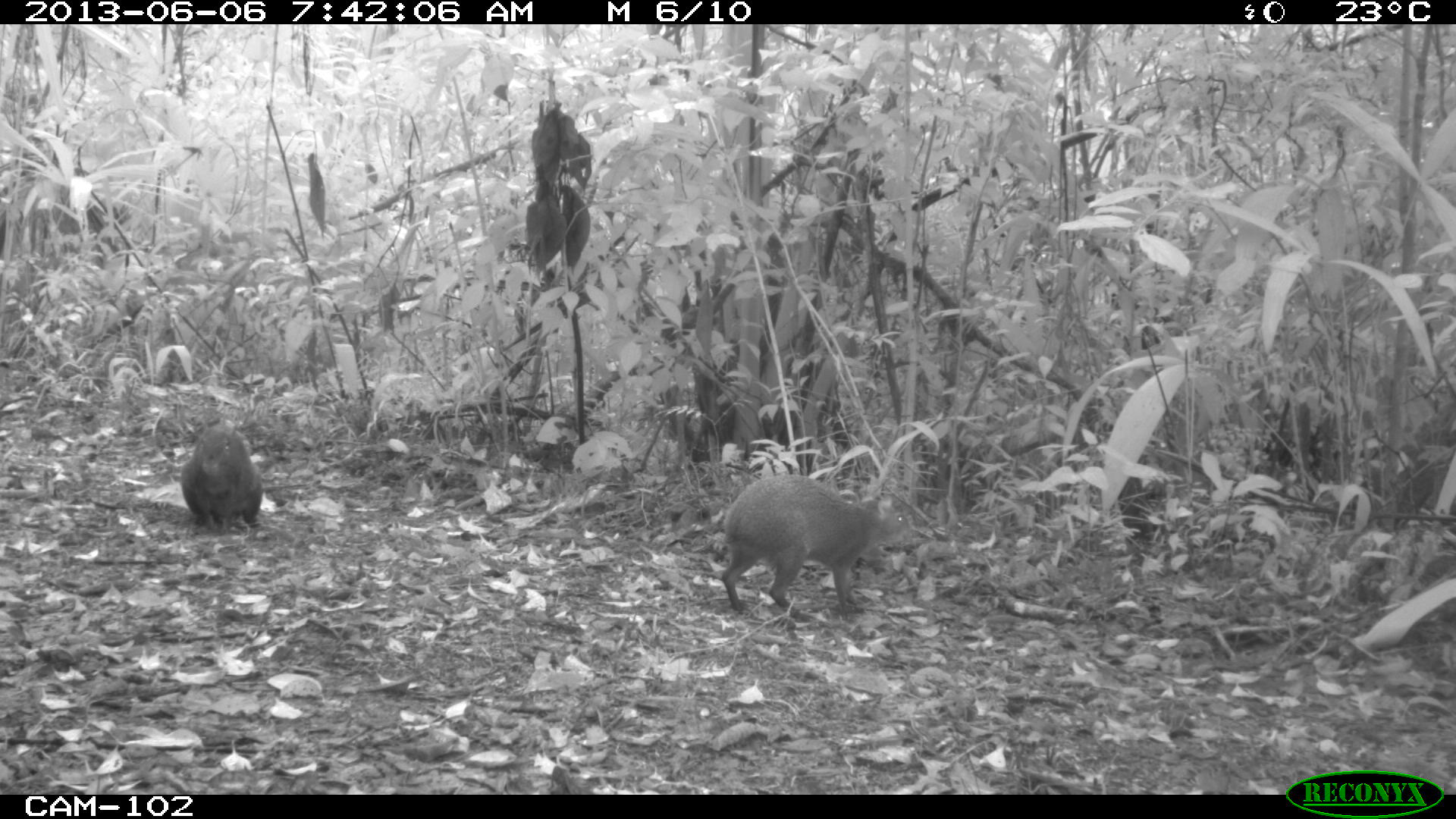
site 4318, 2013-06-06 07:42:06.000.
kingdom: Animalia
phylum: Chordata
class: Mammalia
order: Rodentia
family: Dasyproctidae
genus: Dasyprocta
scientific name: Dasyprocta punctata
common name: central american agouti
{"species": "Dasyprocta punctata (central american agouti)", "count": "2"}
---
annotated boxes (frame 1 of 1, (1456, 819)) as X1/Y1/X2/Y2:
dasyprocta punctata: 721/475/912/617; 179/424/262/530